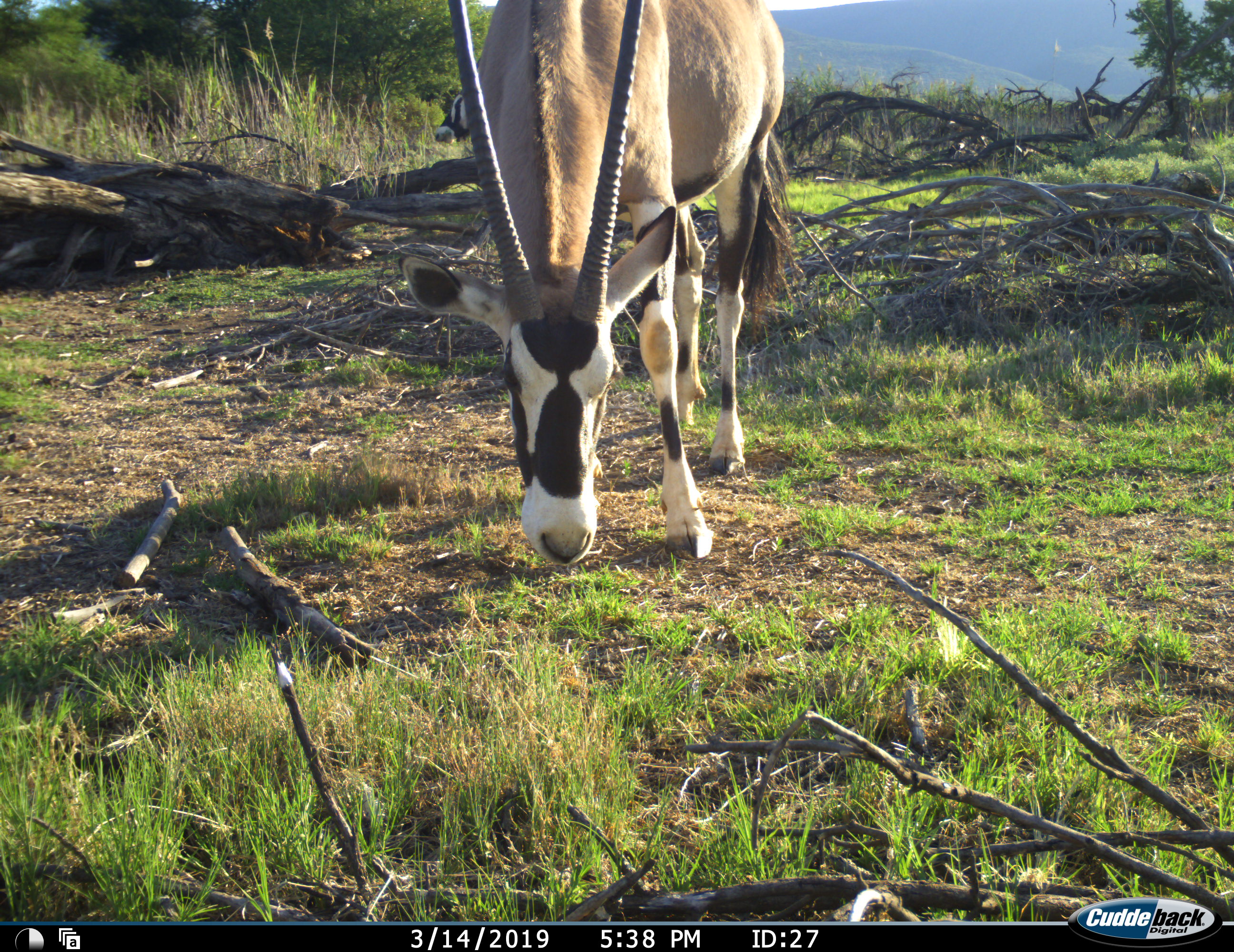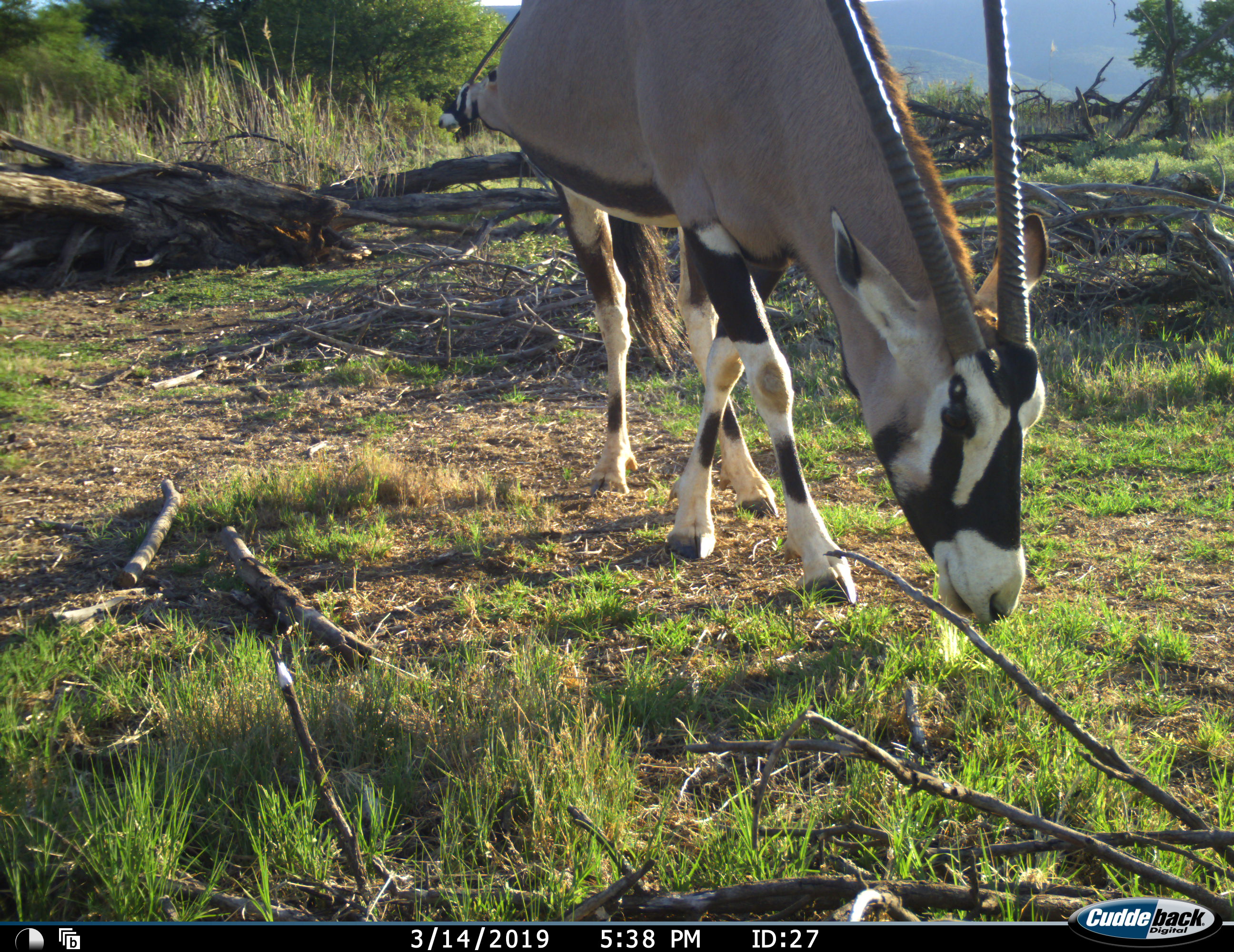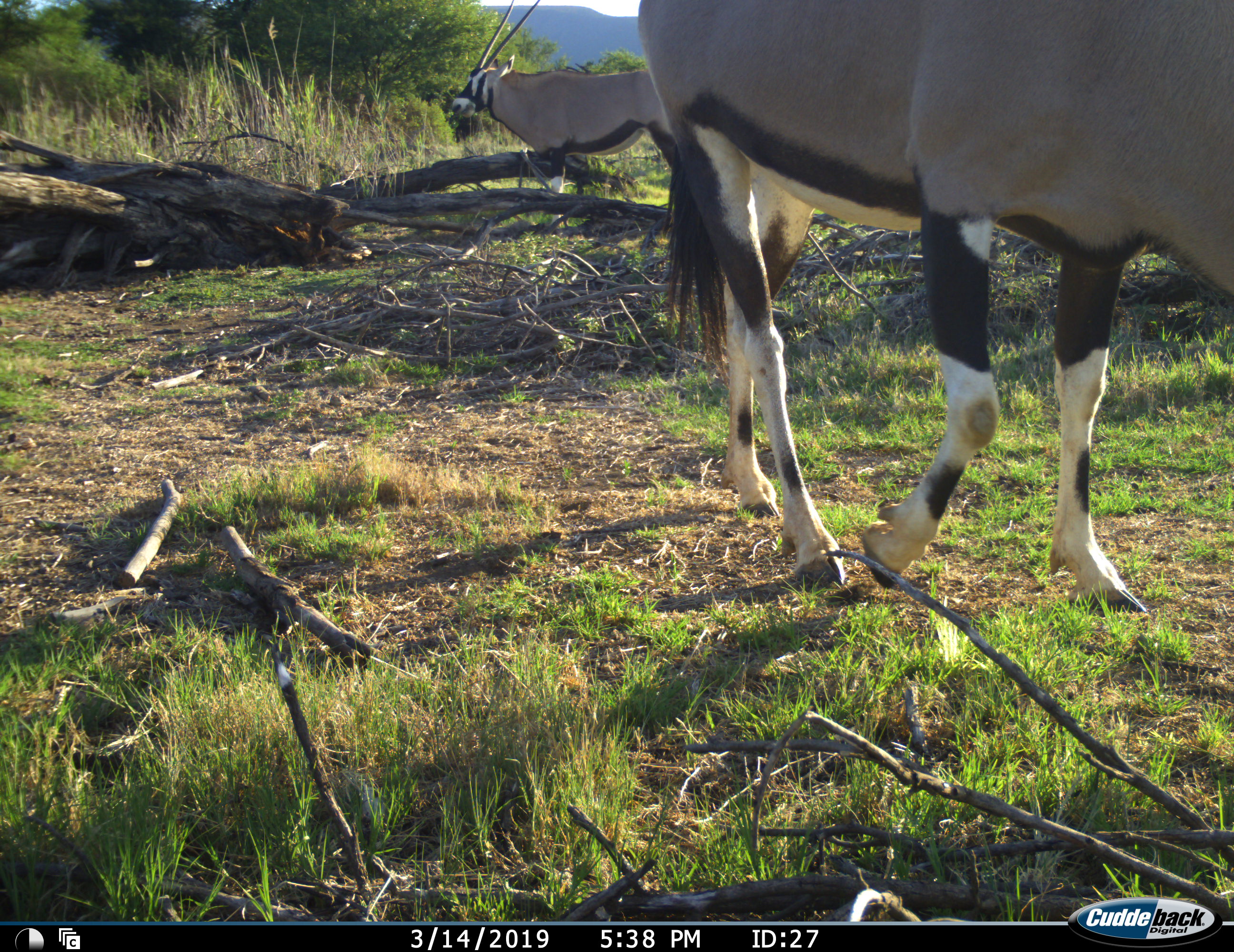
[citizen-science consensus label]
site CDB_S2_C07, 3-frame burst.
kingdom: Animalia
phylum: Chordata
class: Mammalia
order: Artiodactyla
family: Bovidae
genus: Oryx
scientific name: Oryx gazella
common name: gemsbok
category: oryx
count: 2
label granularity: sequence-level